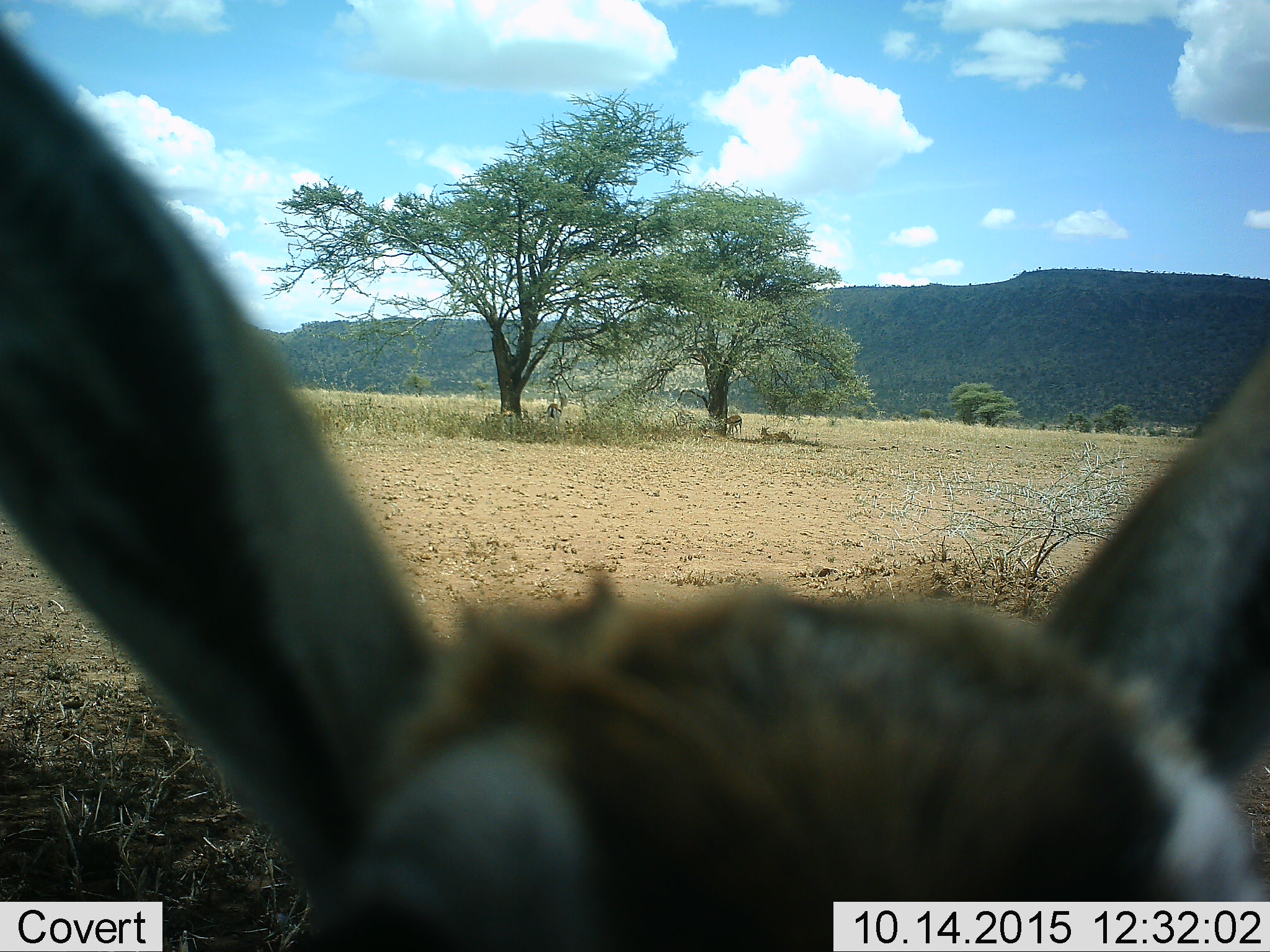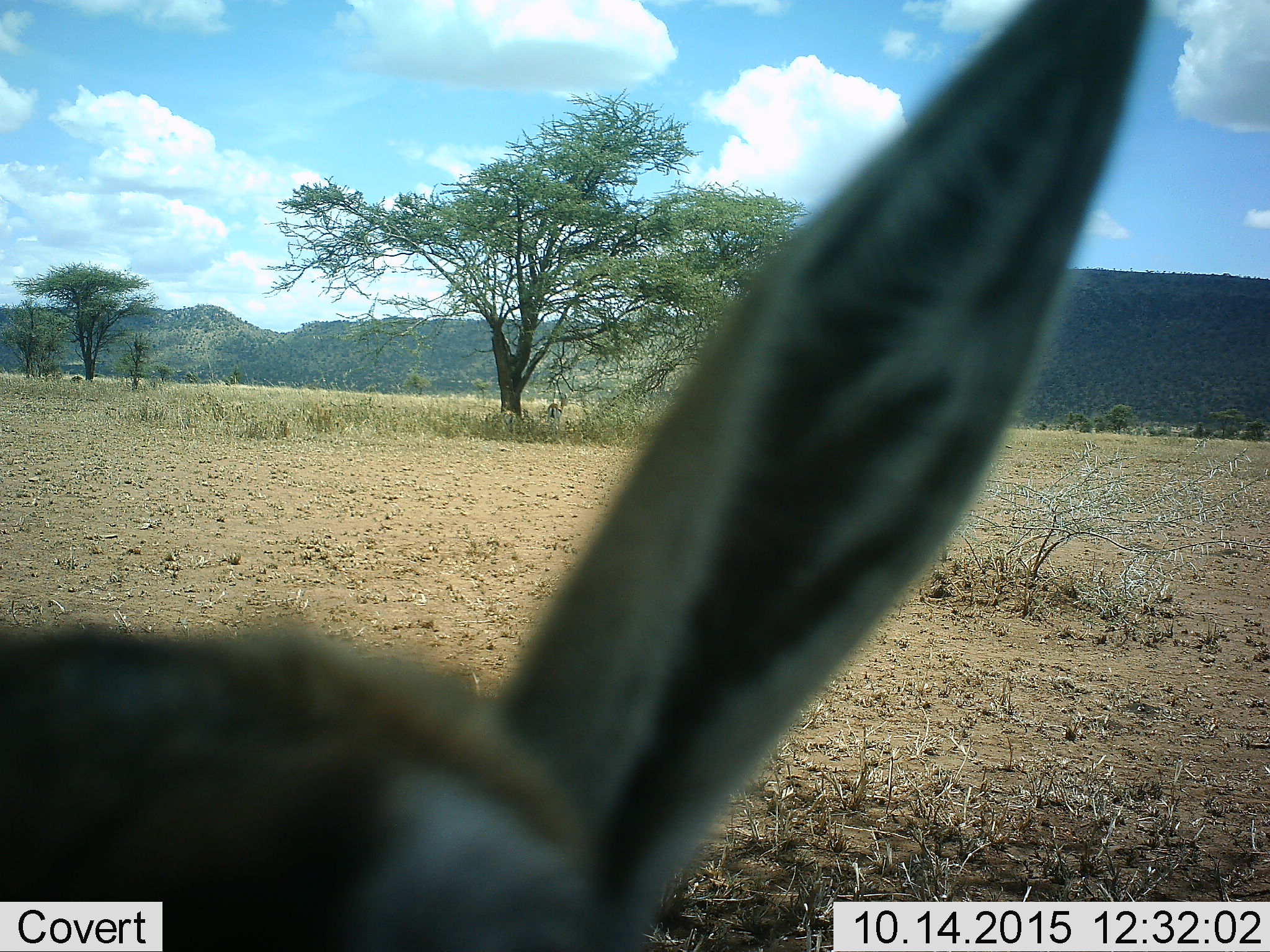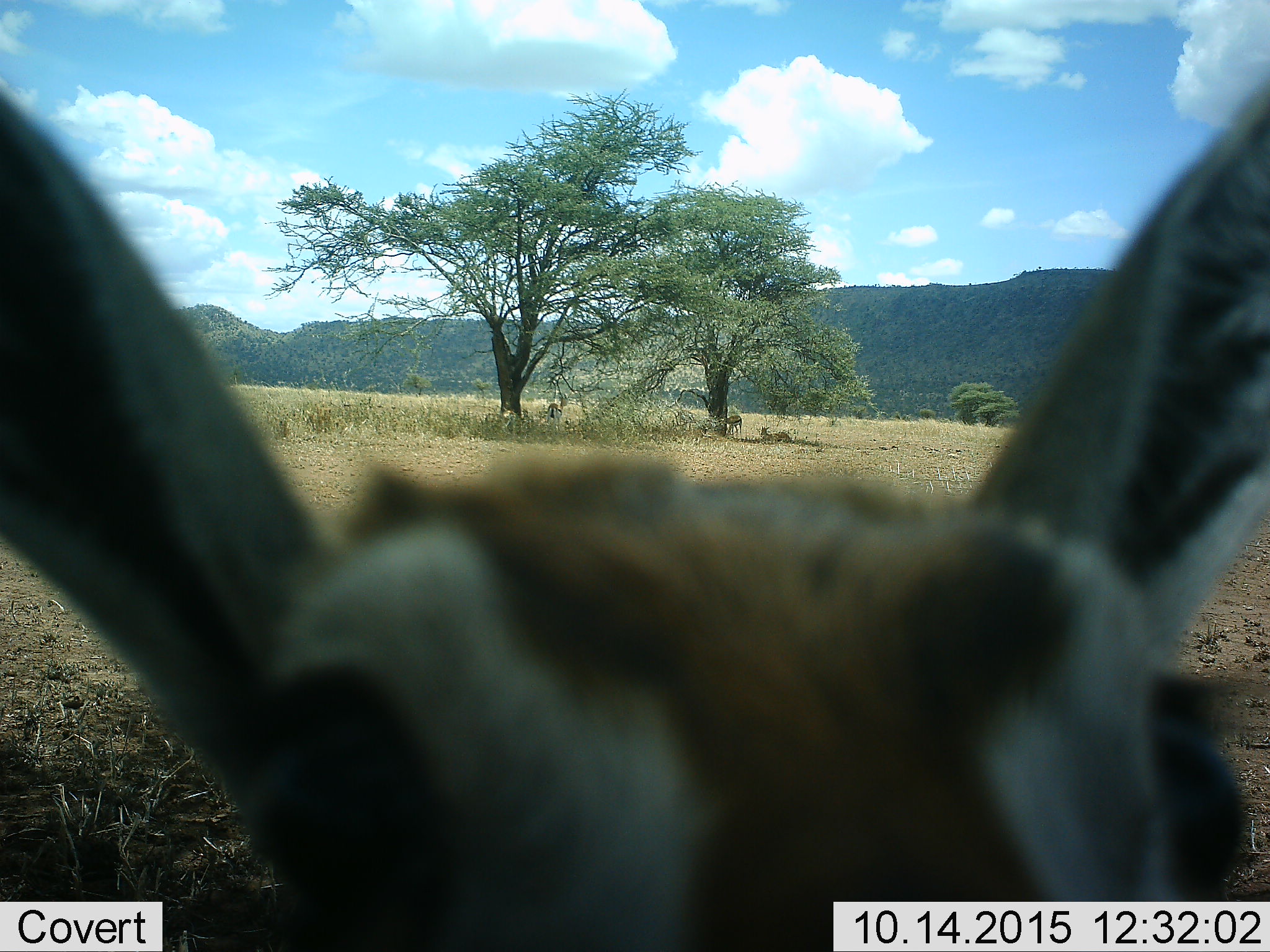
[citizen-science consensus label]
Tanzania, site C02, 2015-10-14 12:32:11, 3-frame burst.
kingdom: Animalia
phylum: Chordata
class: Mammalia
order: Artiodactyla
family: Bovidae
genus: Eudorcas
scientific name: Eudorcas thomsonii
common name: thomson's gazelle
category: gazellethomsons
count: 3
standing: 80%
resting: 50%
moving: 30%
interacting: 10%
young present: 10%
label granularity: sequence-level